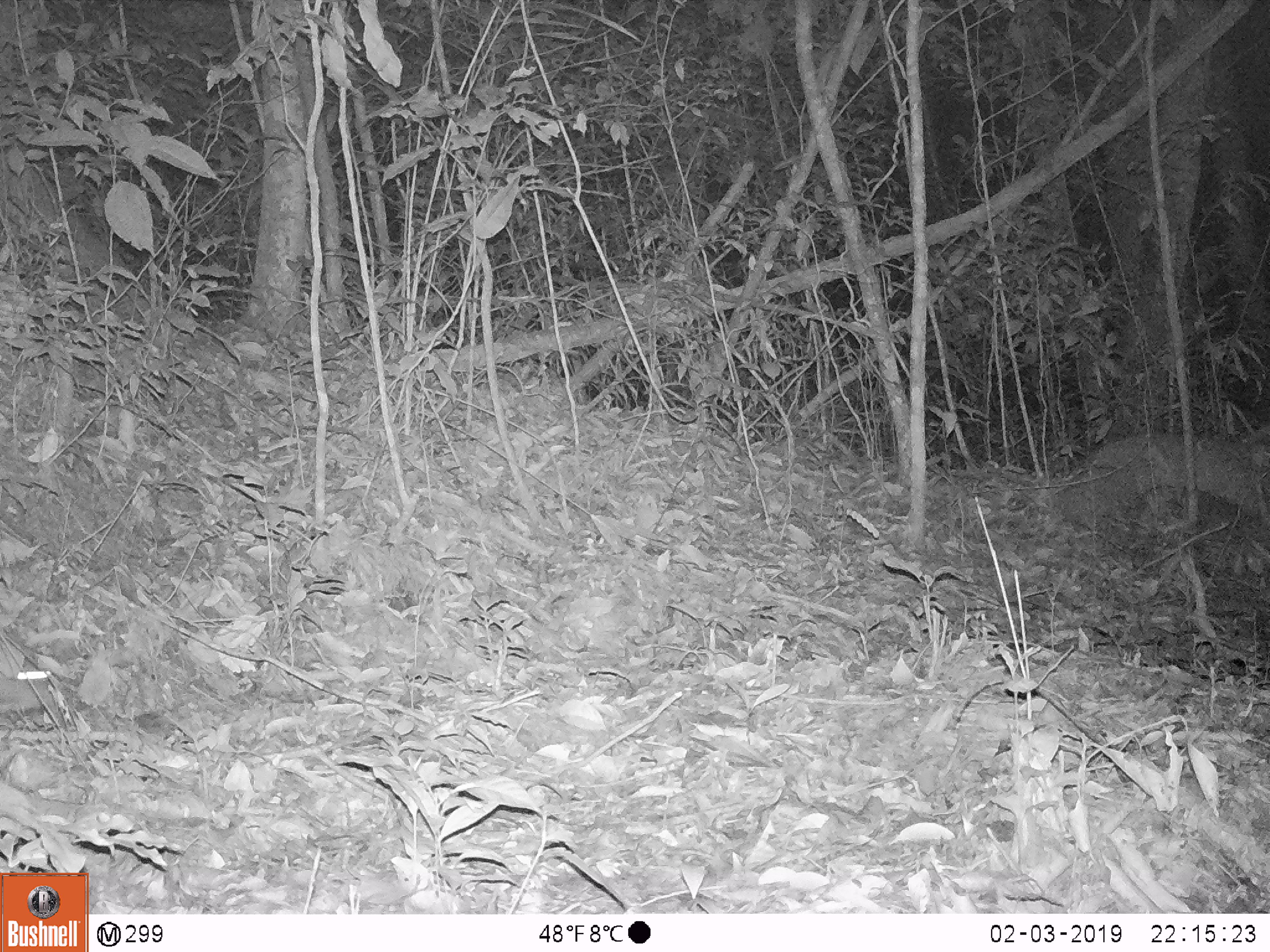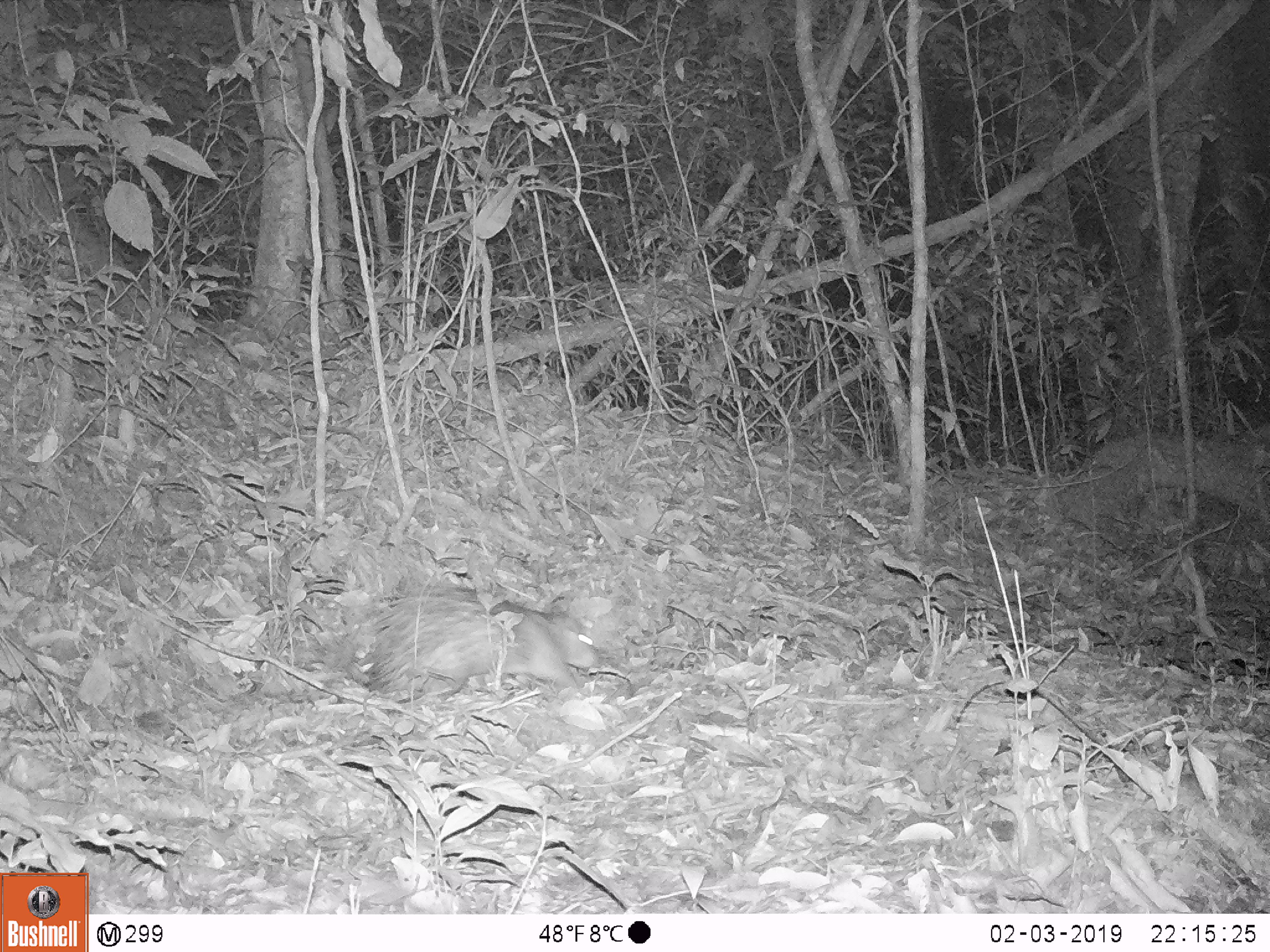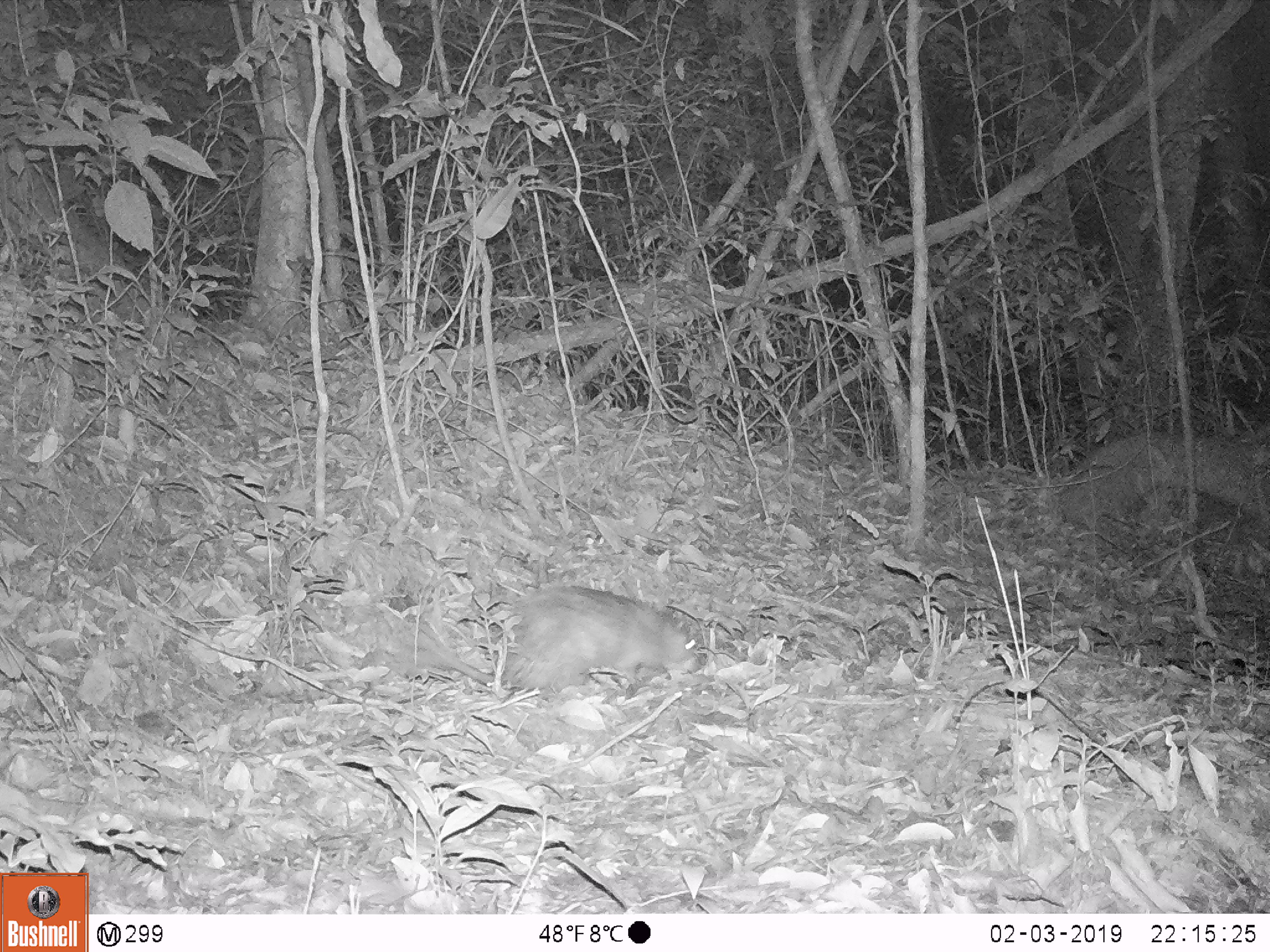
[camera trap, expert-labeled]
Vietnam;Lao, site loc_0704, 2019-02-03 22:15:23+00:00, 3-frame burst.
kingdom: Animalia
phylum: Chordata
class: Mammalia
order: Rodentia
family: Hystricidae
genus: Atherurus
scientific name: Atherurus macrourus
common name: asiatic brush-tailed porcupine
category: asiatic brush tailed porcupine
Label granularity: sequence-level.